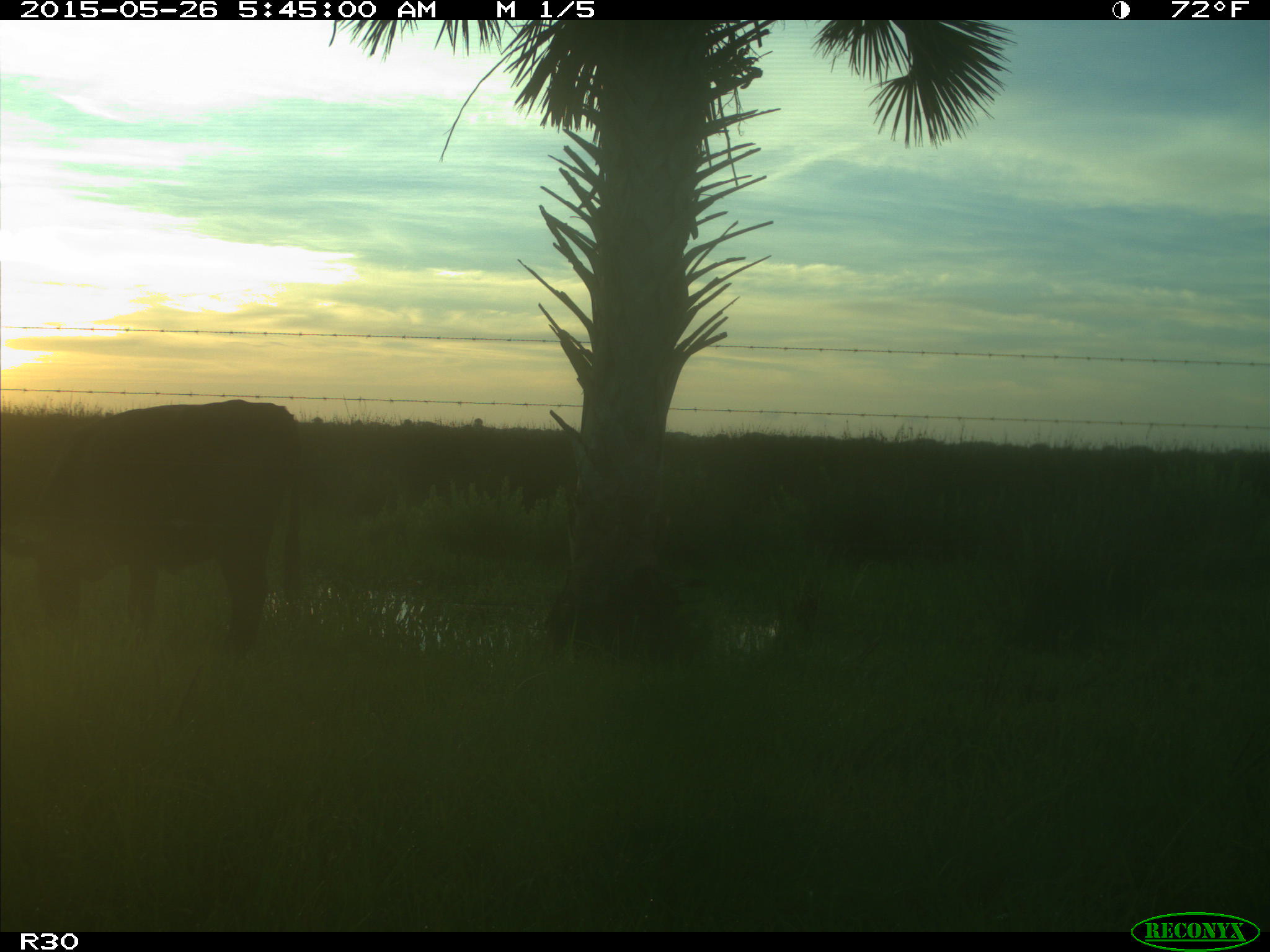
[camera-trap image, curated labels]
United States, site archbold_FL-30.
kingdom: Animalia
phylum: Chordata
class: Mammalia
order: Artiodactyla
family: Bovidae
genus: Bos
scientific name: Bos taurus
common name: domestic cow